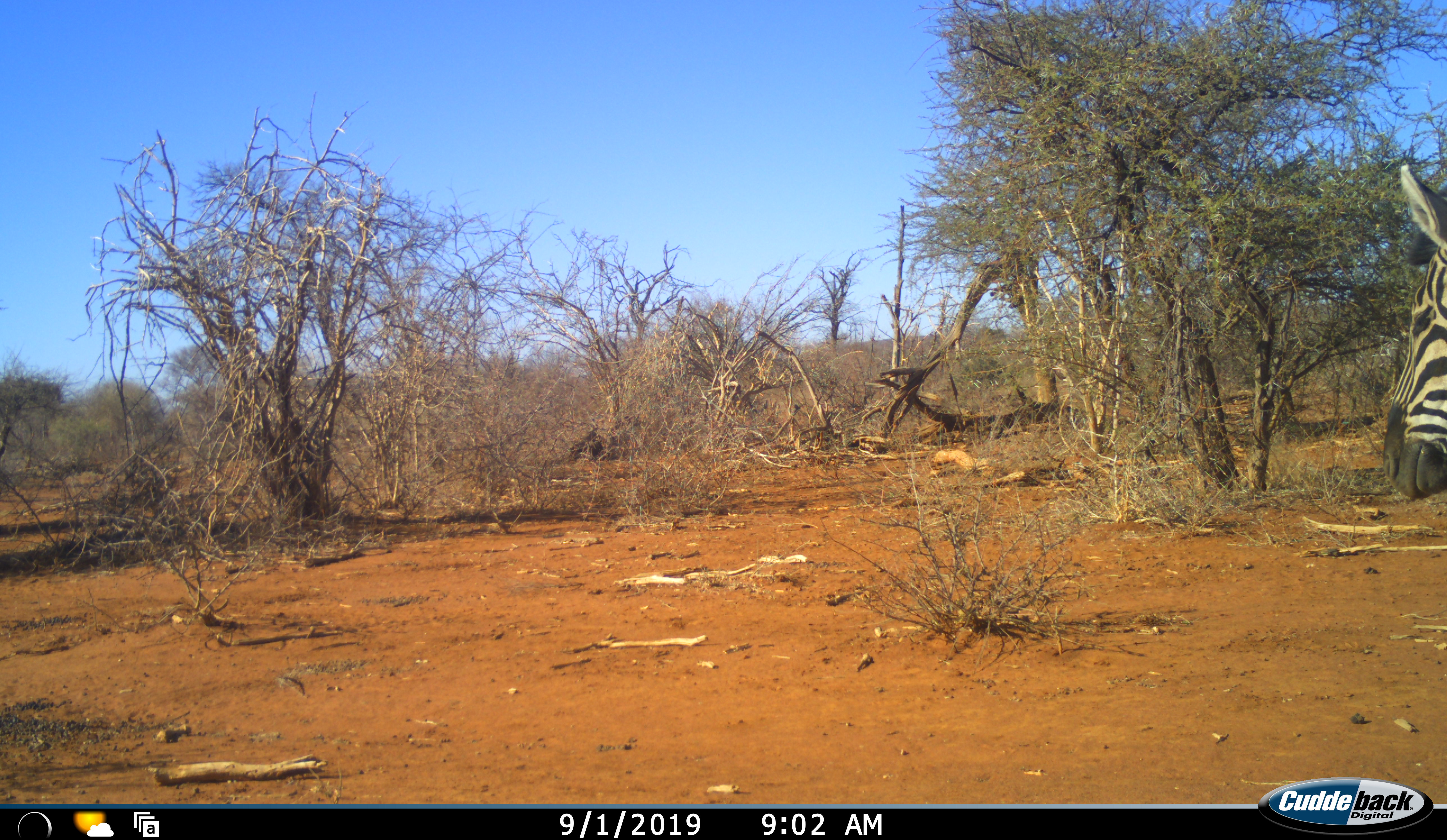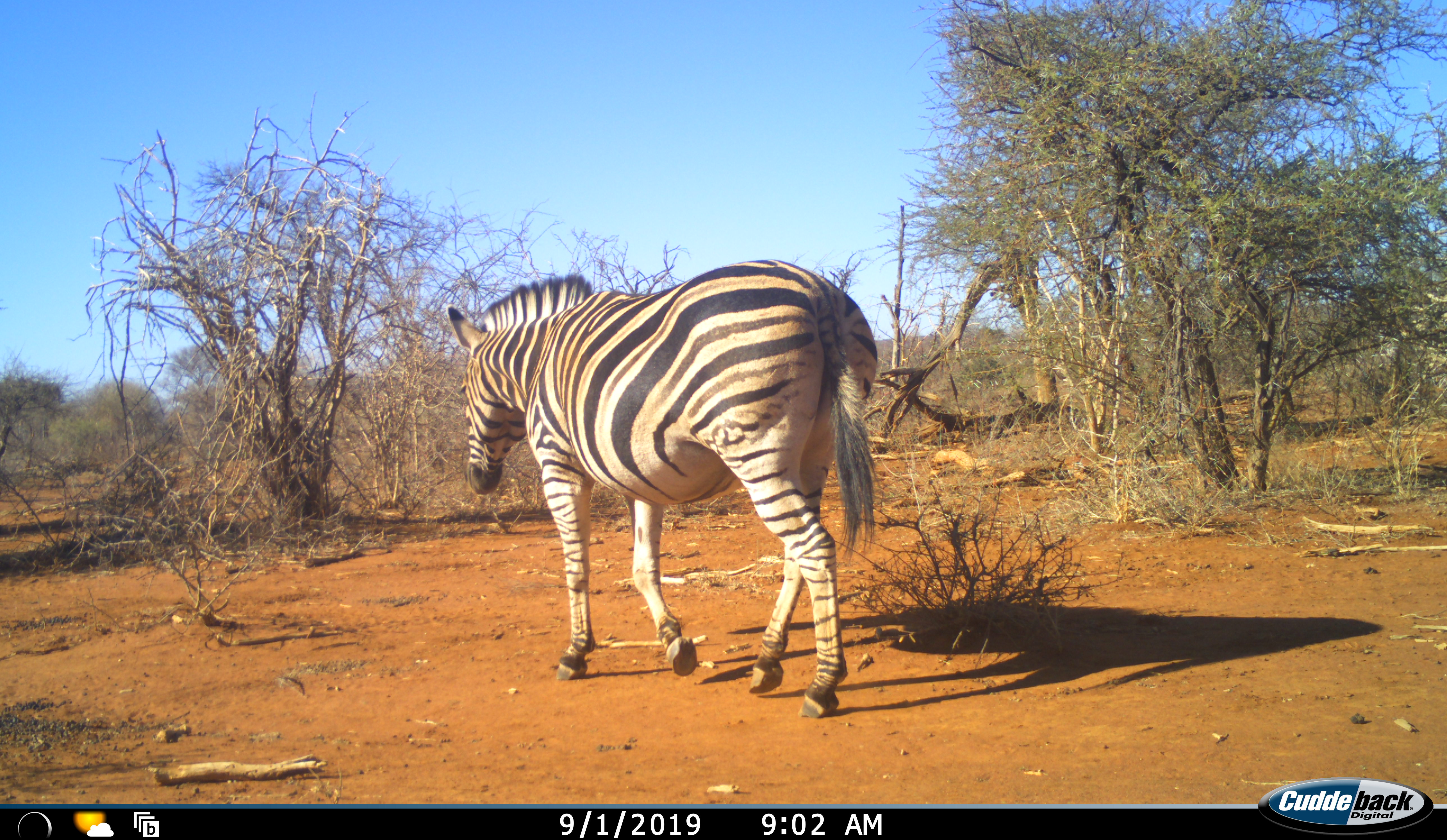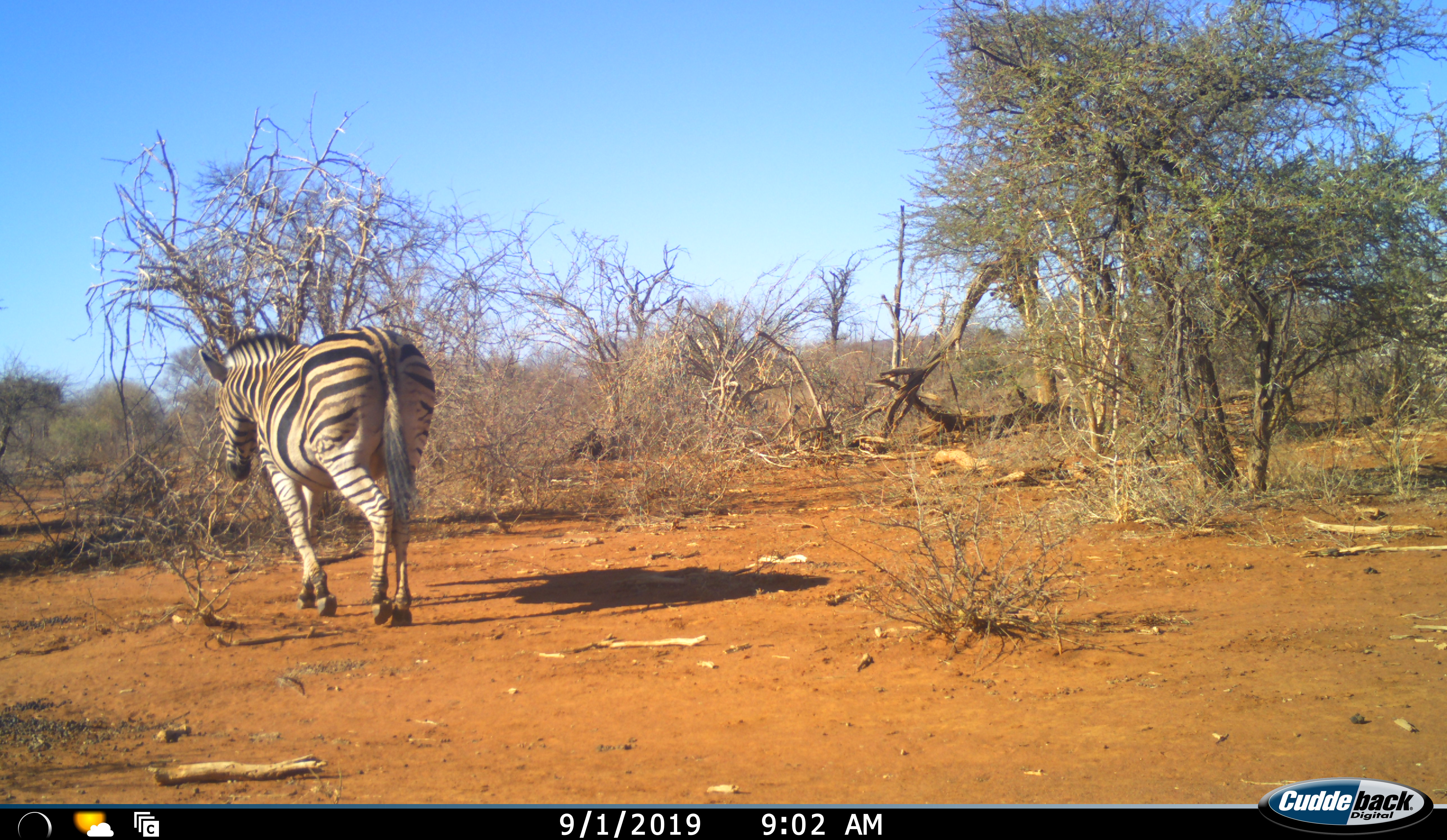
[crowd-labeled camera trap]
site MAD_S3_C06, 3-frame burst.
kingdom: Animalia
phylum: Chordata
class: Mammalia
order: Perissodactyla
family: Equidae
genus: Equus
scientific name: Equus quagga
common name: plains zebra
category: zebraplains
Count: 1.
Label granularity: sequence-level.